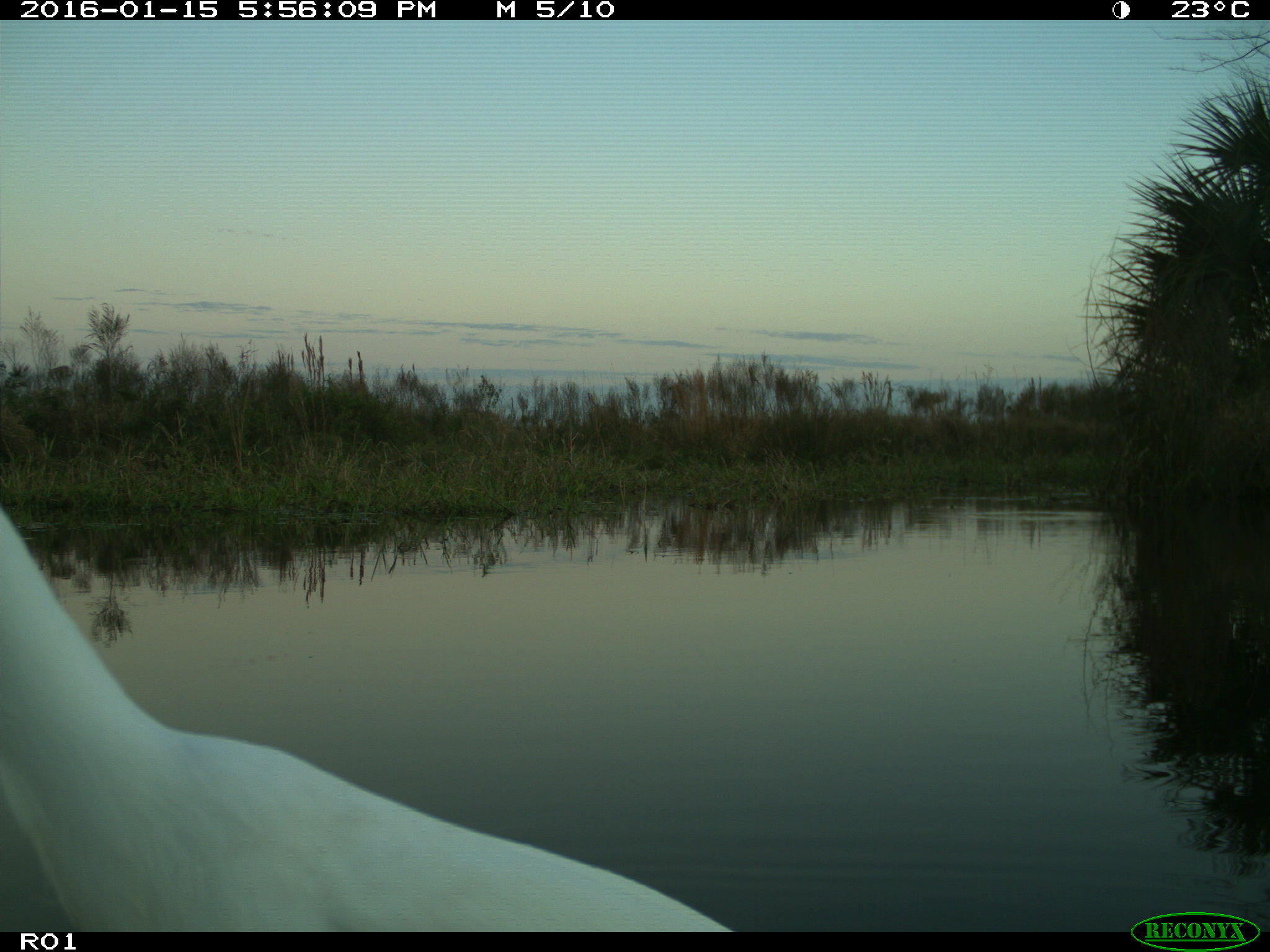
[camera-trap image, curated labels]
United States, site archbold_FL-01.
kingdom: Animalia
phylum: Chordata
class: Aves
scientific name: Aves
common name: birds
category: unidentified bird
Unidentified bird (birds) (Aves).